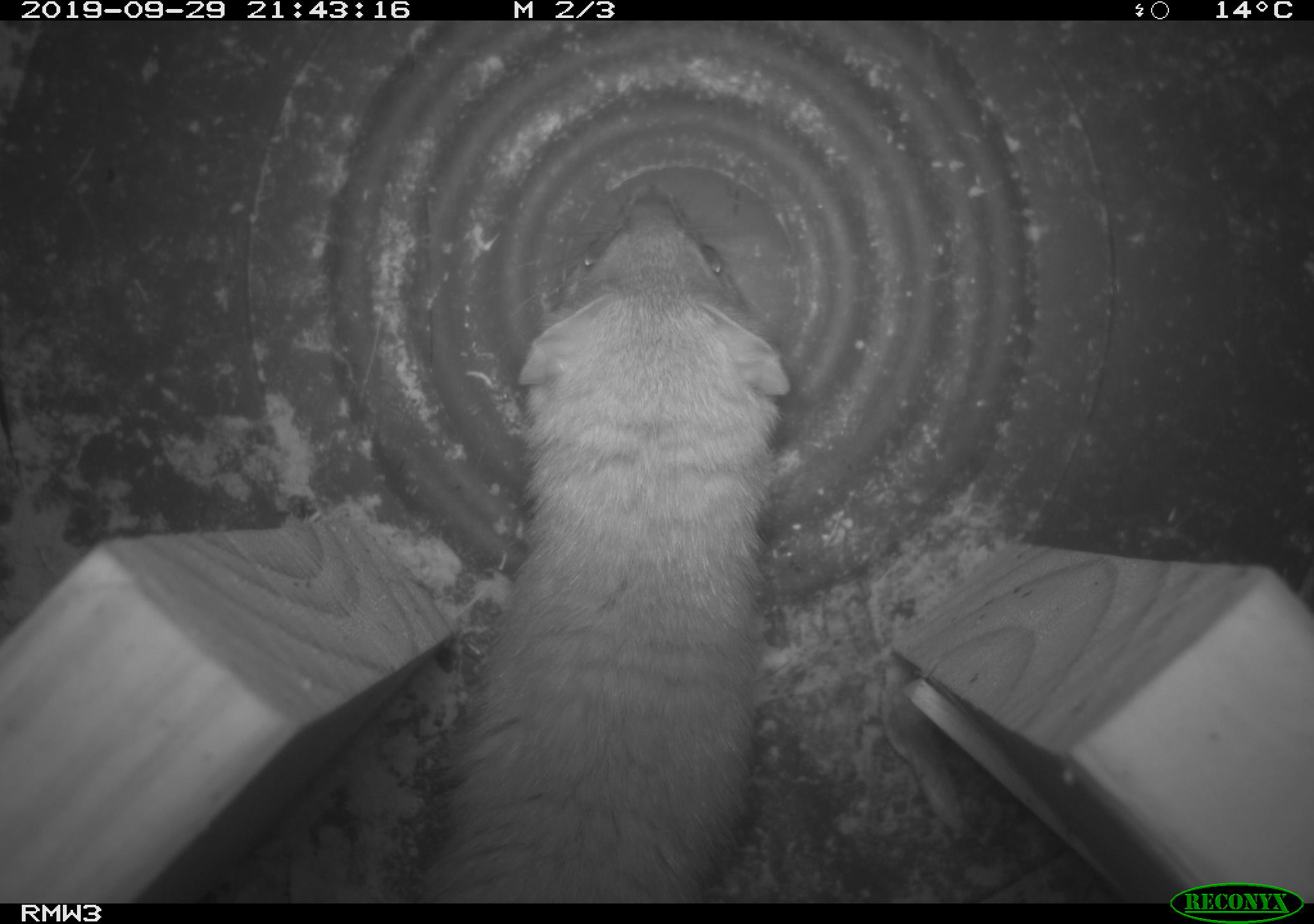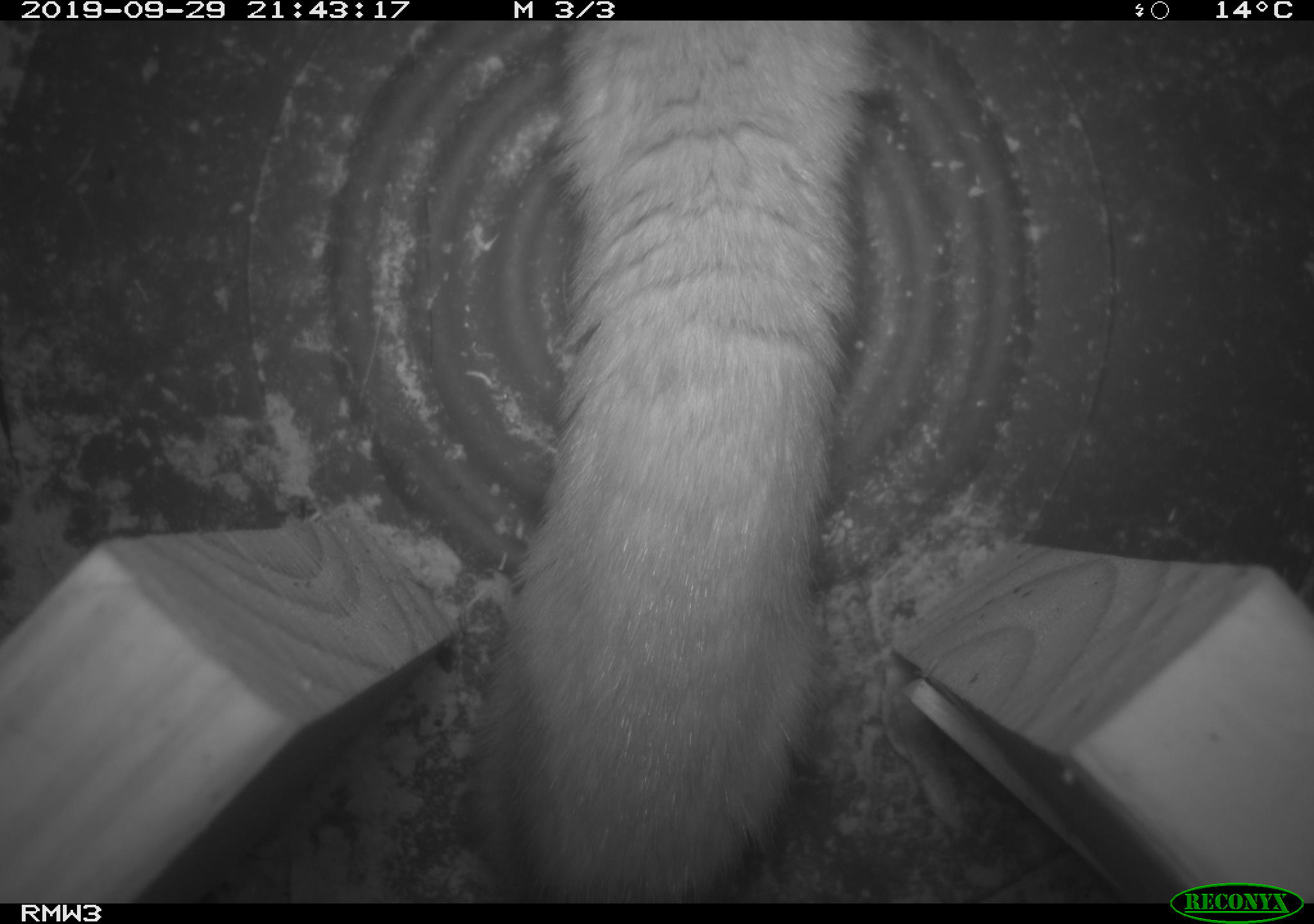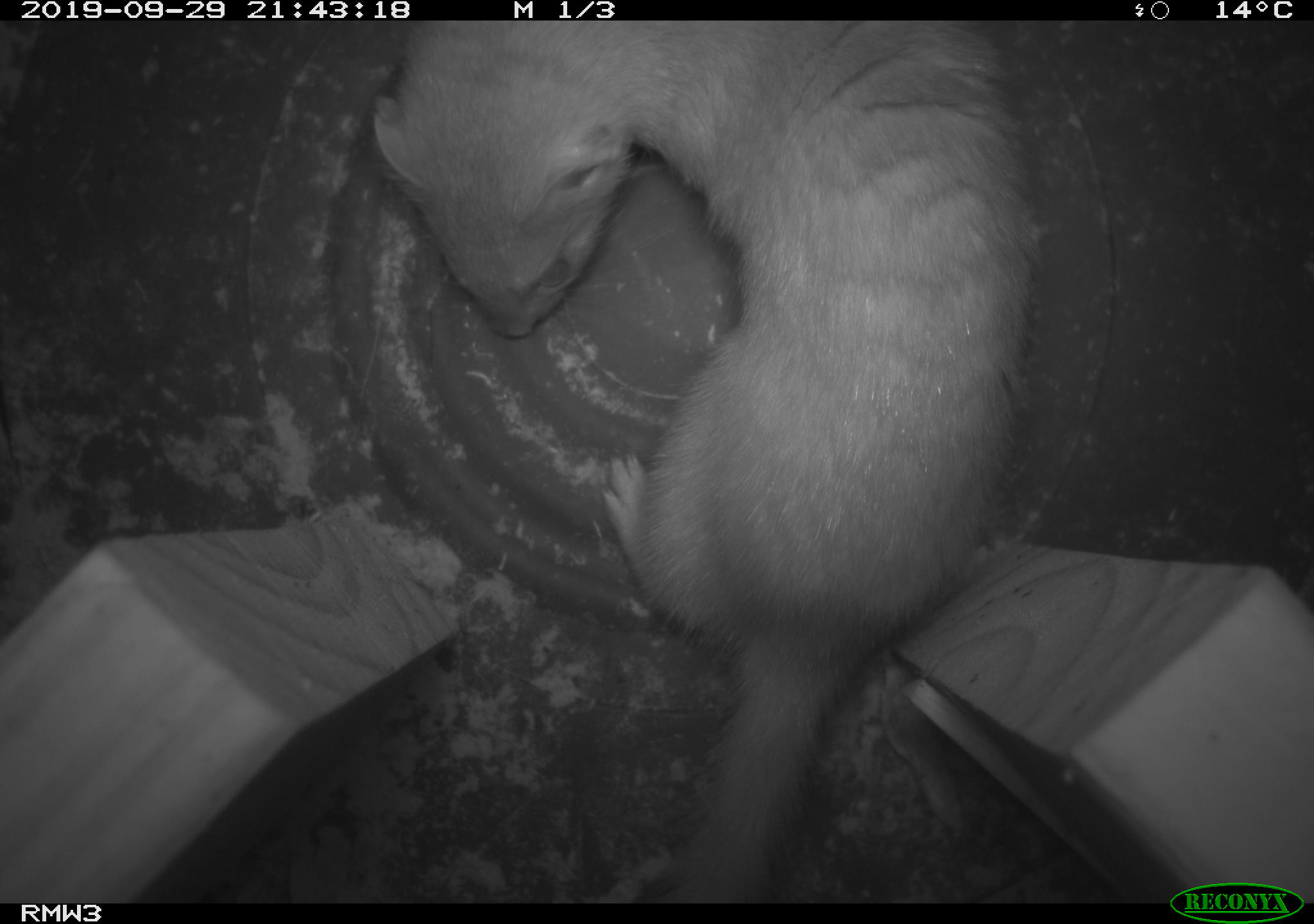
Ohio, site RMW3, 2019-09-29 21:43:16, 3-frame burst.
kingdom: Animalia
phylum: Chordata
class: Mammalia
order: Carnivora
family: Mustelidae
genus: Neogale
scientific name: Neogale frenata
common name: long-tailed weasel